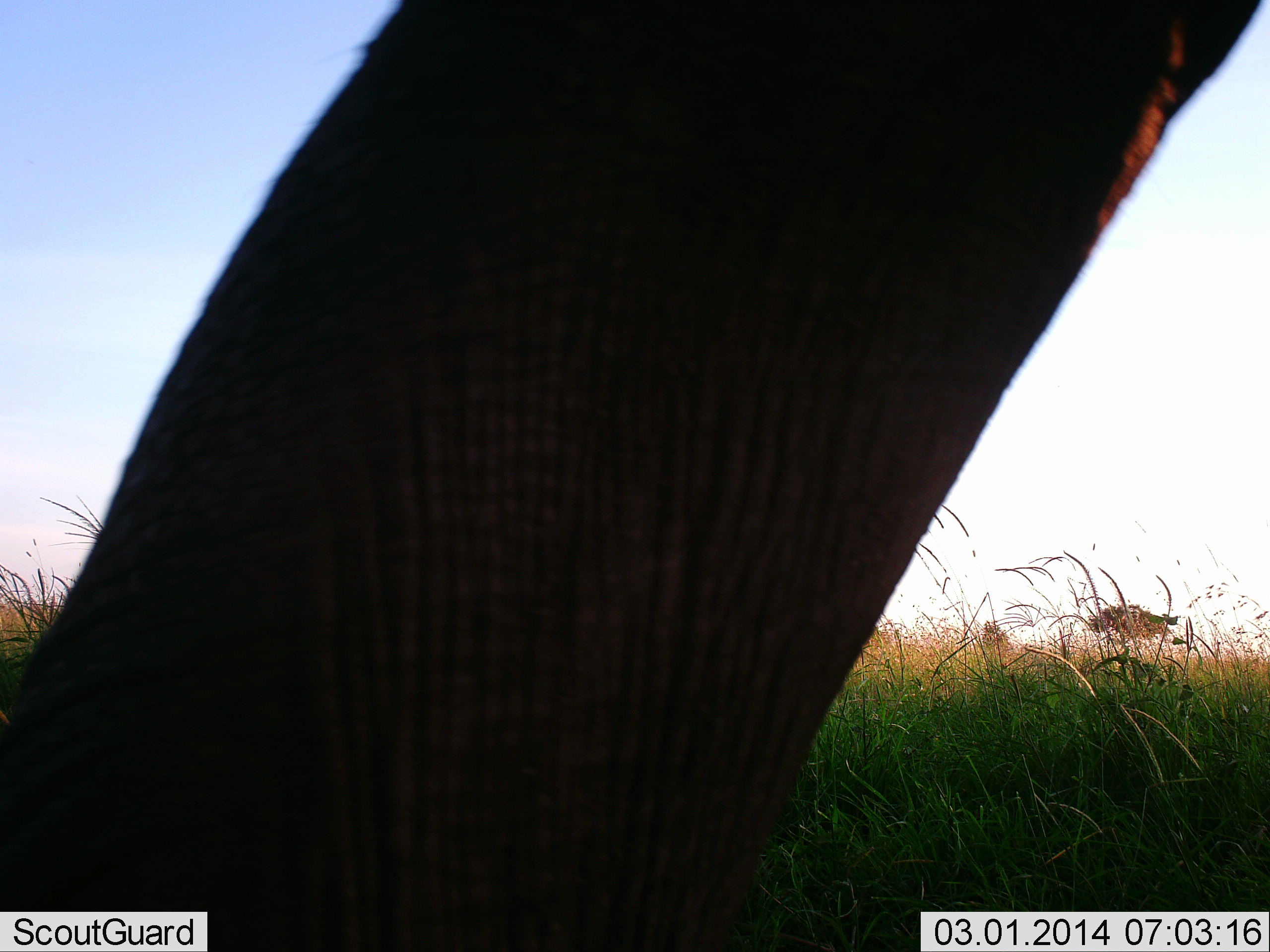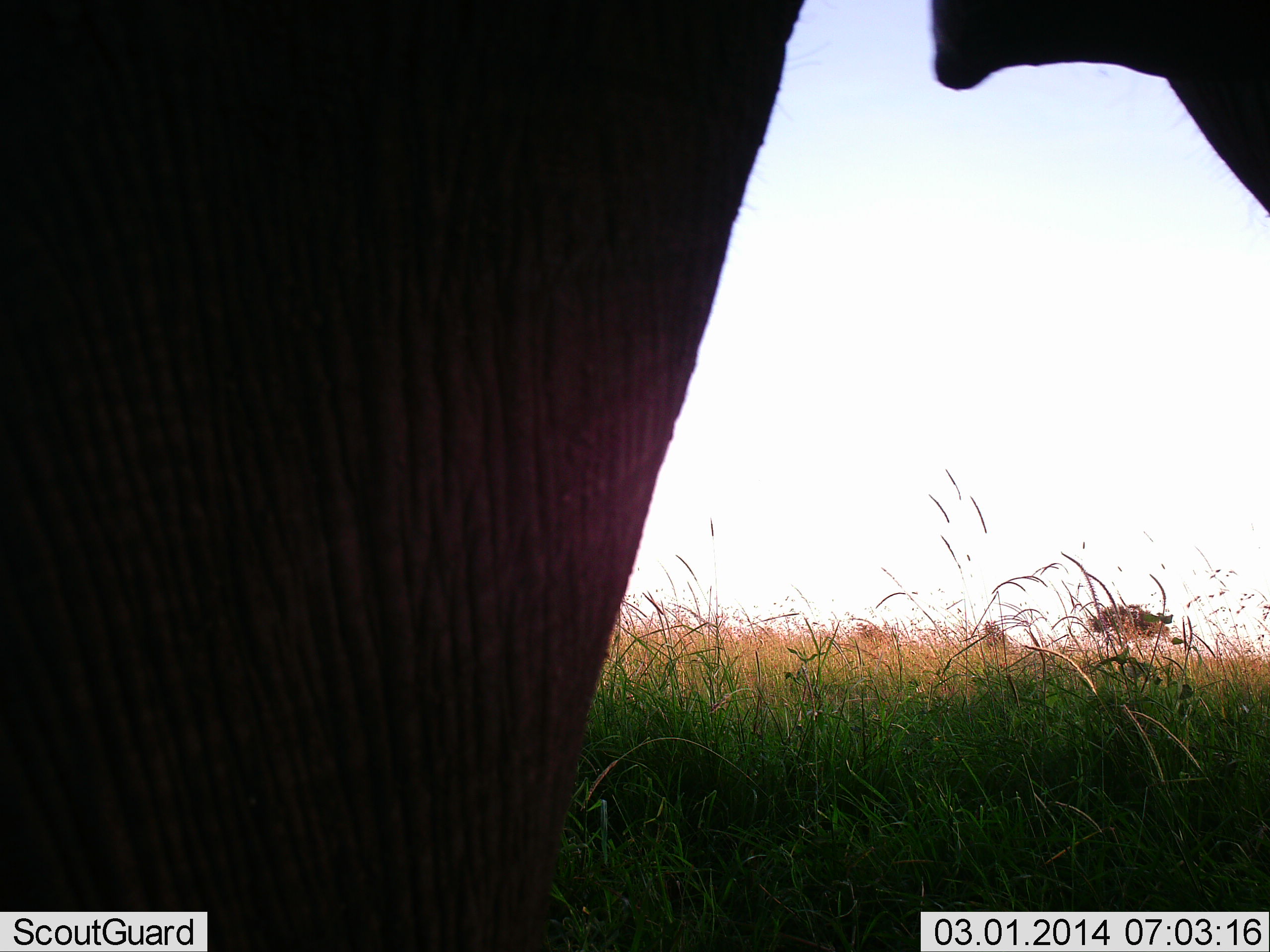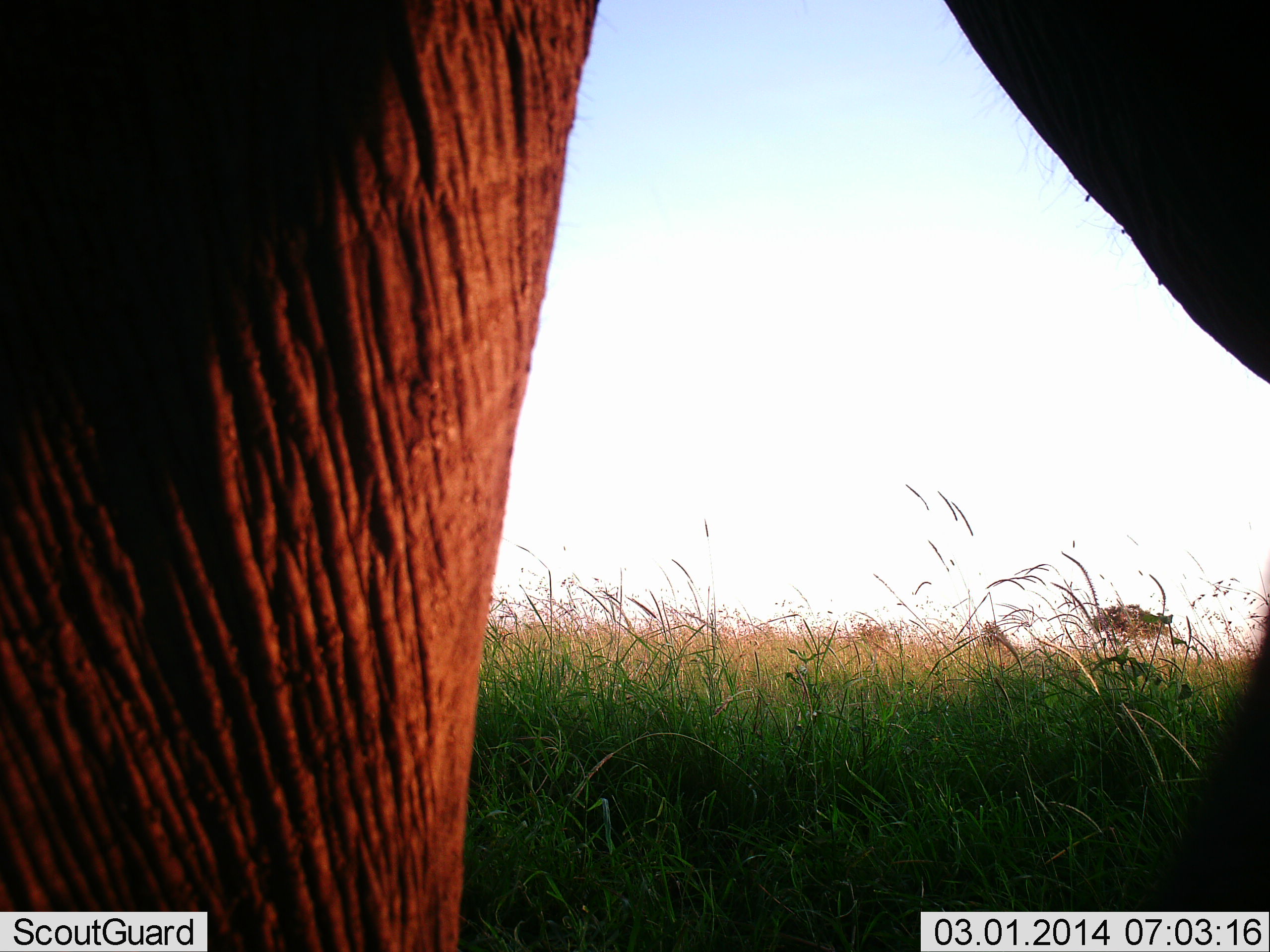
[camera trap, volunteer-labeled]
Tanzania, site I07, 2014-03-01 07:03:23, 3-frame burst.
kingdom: Animalia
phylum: Chordata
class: Mammalia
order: Proboscidea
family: Elephantidae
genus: Loxodonta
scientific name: Loxodonta africana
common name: african bush elephant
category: elephant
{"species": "elephant (african bush elephant) (Loxodonta africana)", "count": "1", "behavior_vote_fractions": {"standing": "60%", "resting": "0%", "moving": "50%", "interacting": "0%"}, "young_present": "0%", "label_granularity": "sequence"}